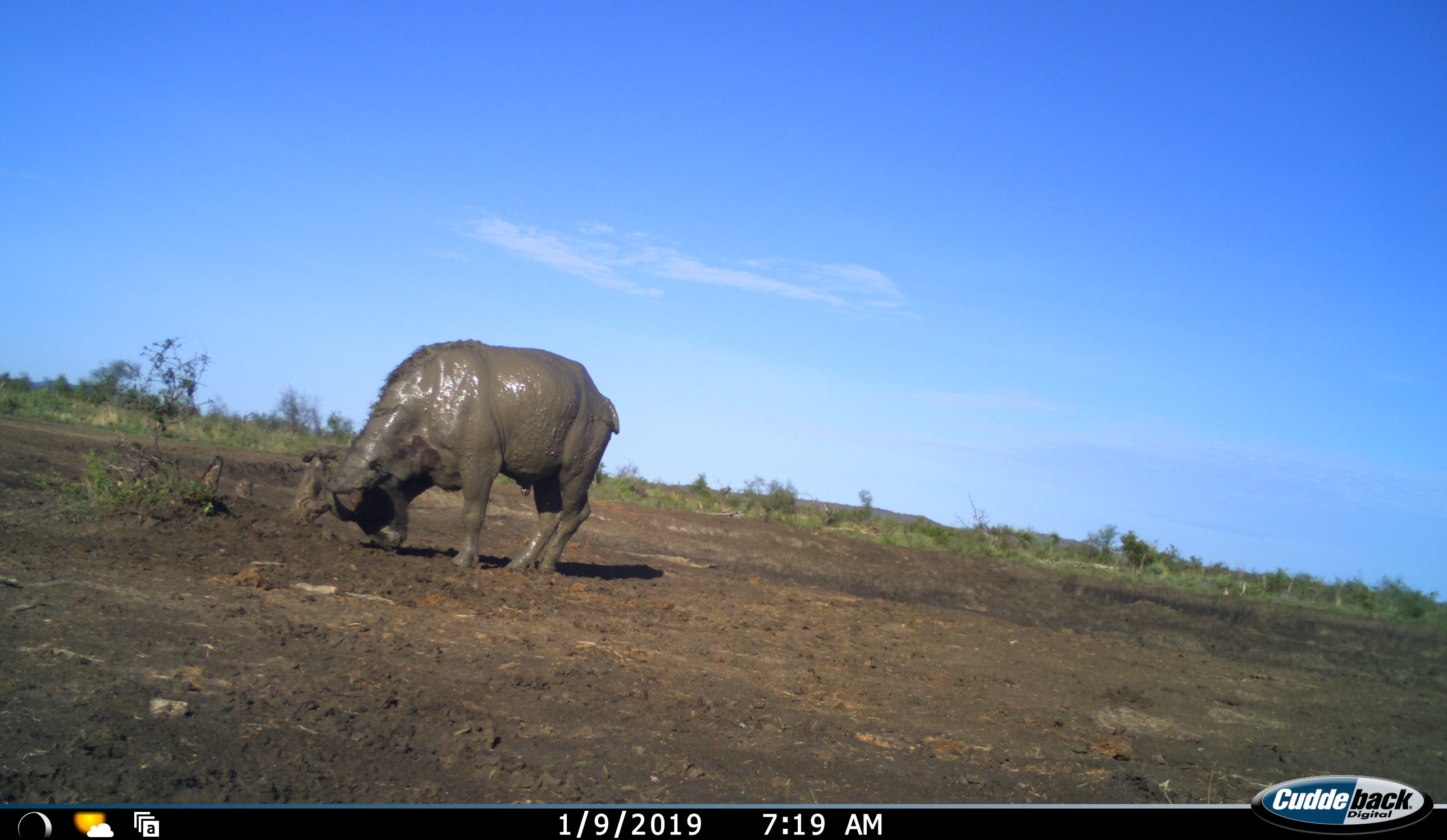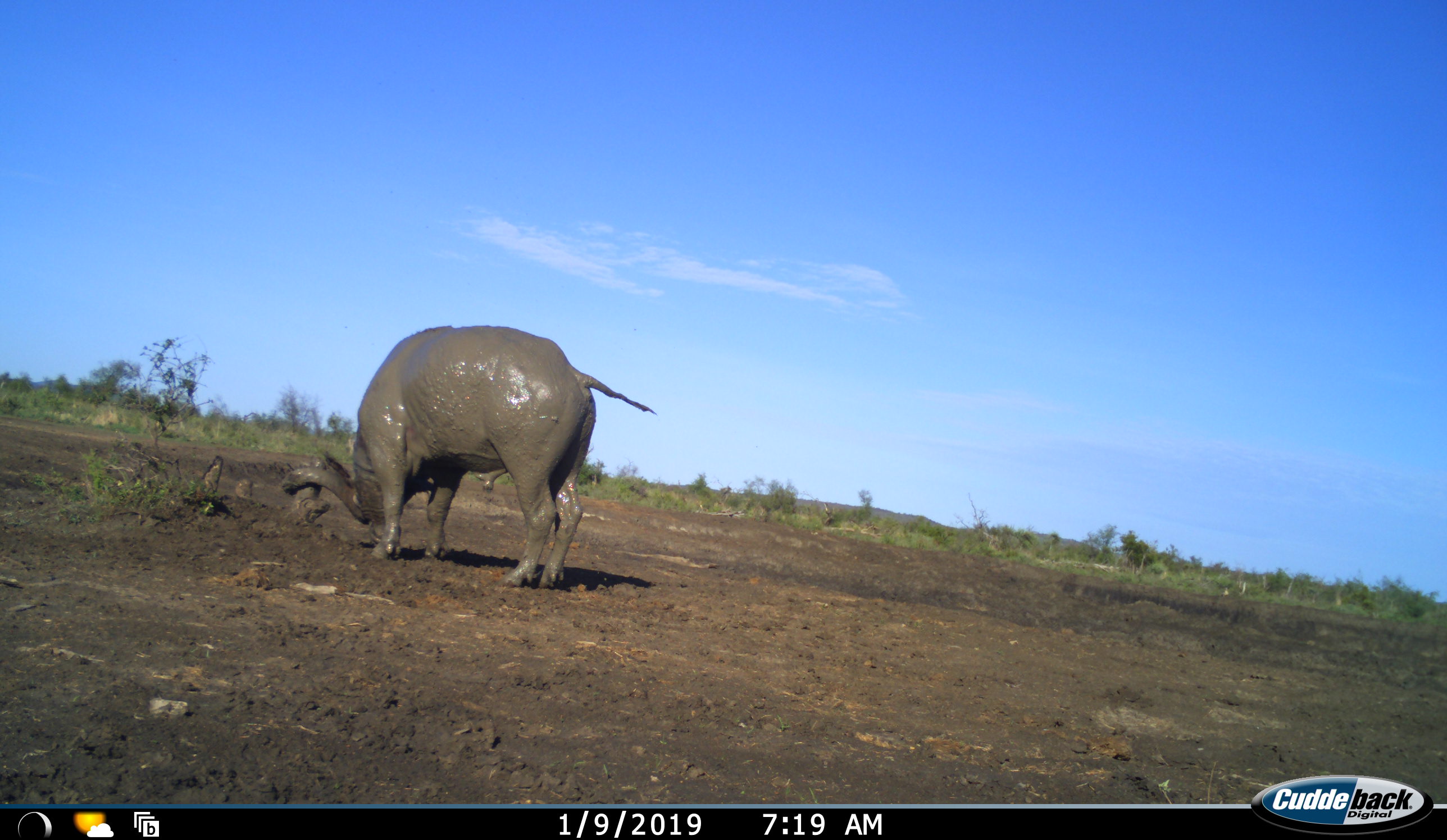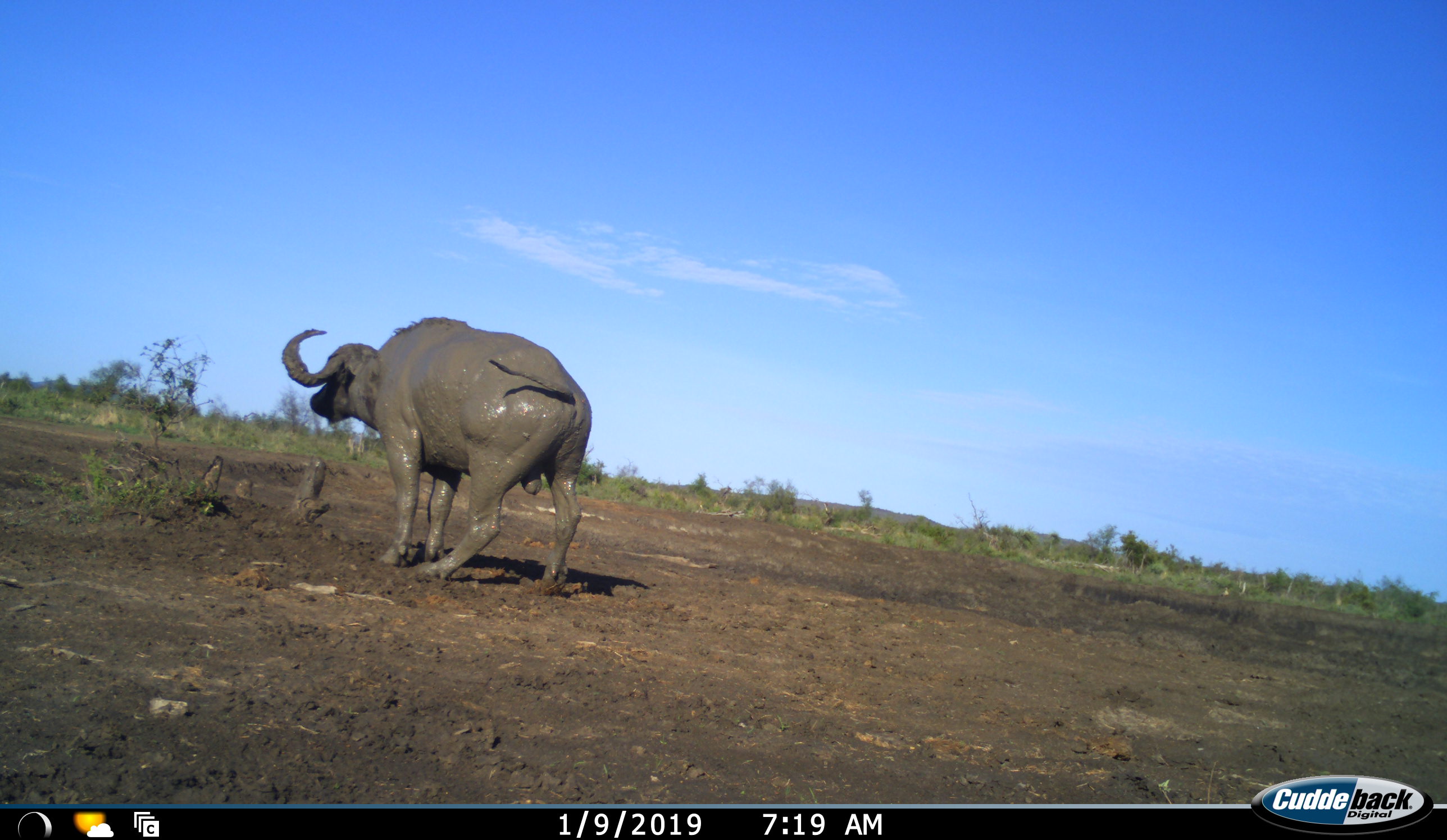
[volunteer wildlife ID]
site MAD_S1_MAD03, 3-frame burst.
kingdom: Animalia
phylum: Chordata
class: Mammalia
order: Artiodactyla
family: Bovidae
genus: Syncerus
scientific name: Syncerus caffer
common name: african buffalo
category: buffalo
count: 1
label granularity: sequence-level